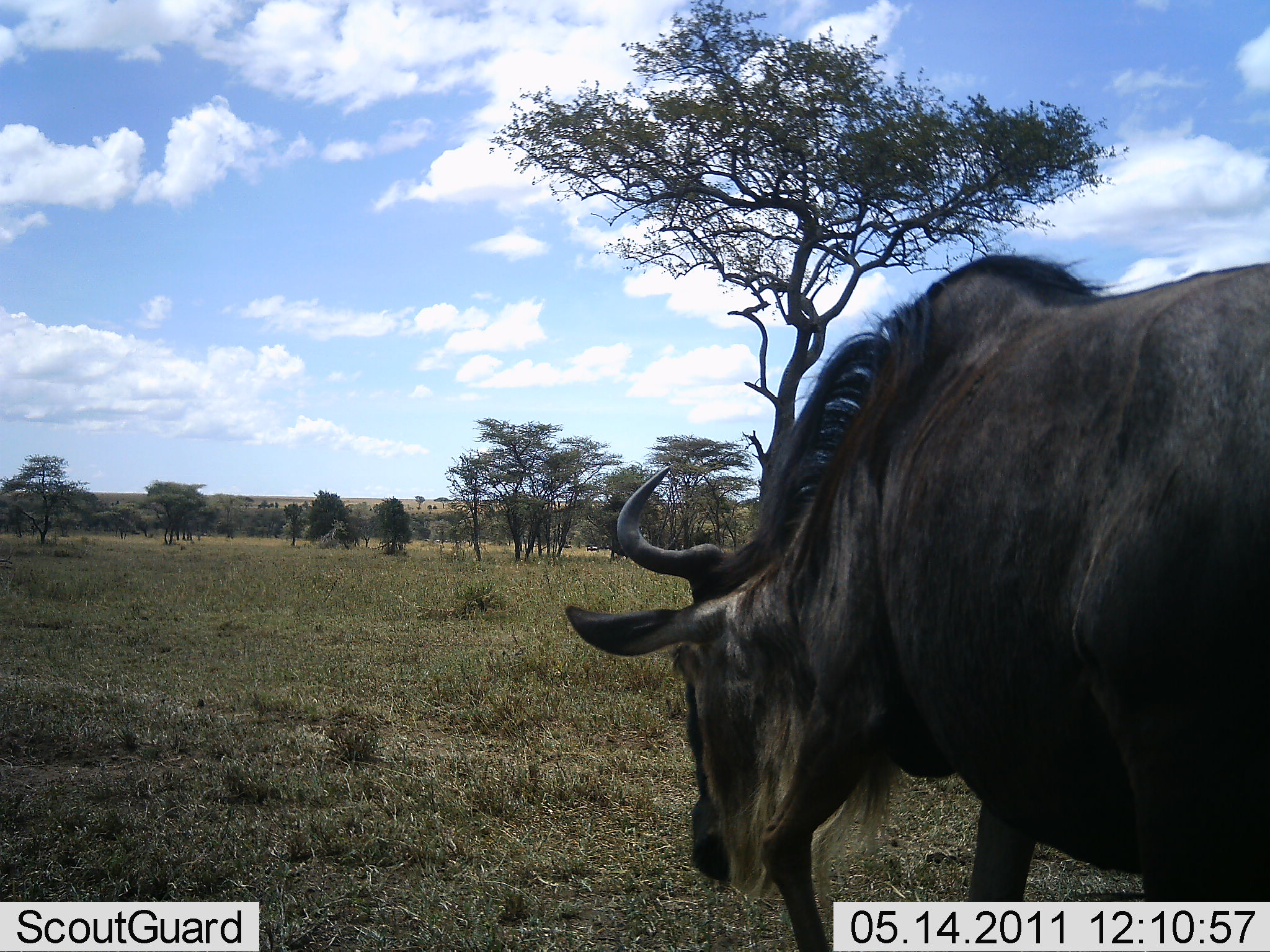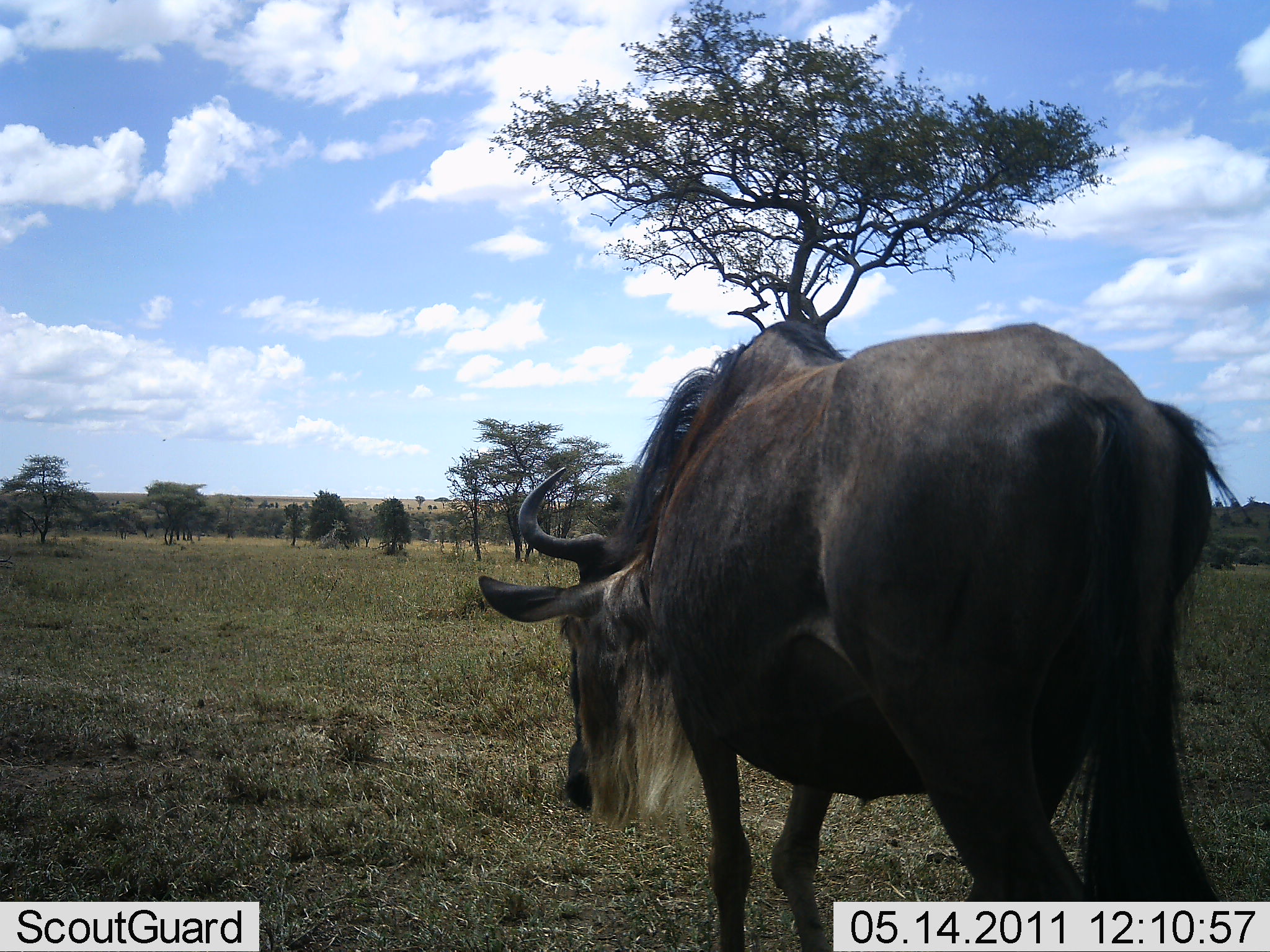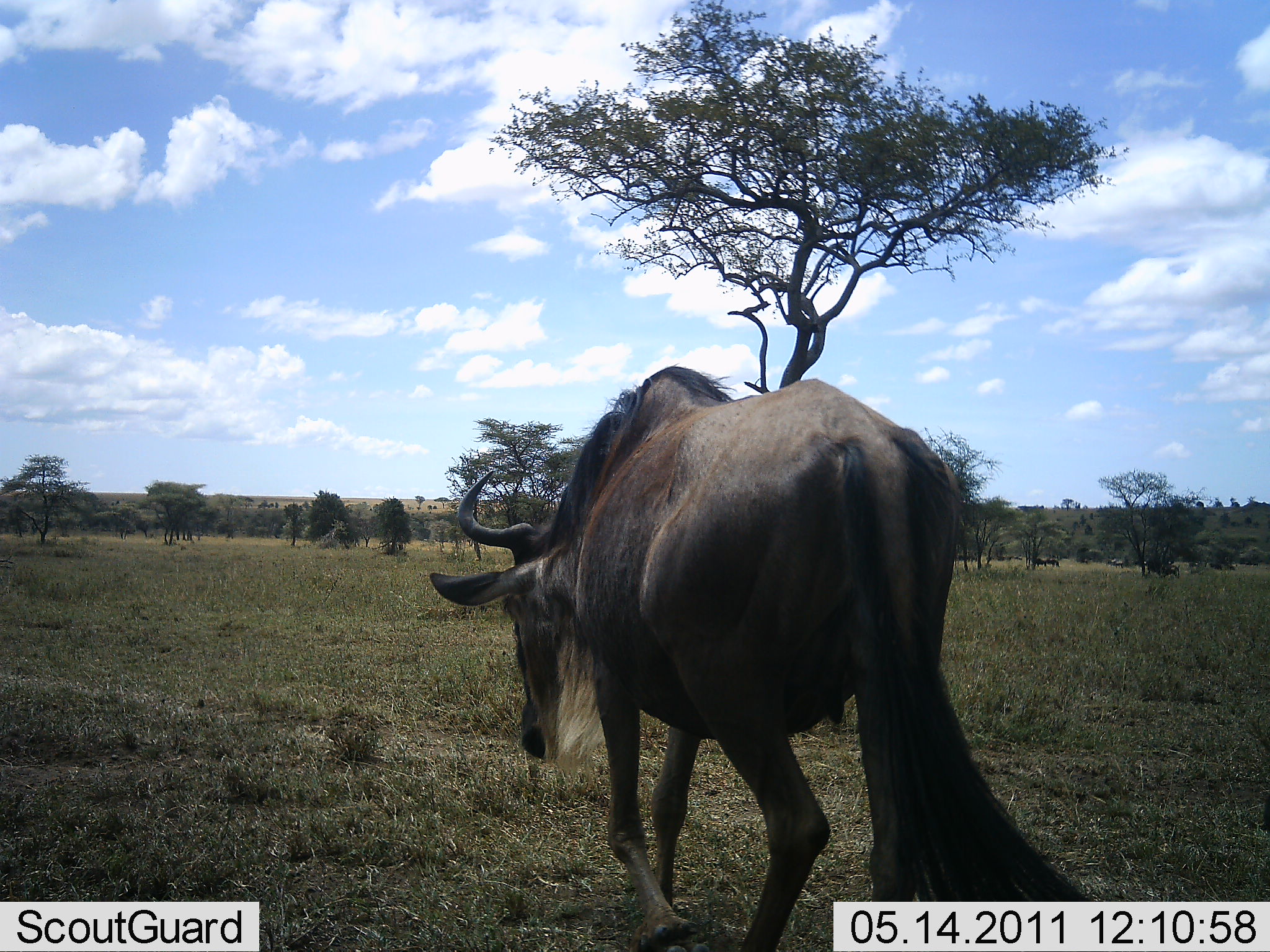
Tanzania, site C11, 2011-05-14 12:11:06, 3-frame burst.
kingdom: Animalia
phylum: Chordata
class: Mammalia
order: Artiodactyla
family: Bovidae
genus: Connochaetes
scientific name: Connochaetes taurinus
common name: blue wildebeest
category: wildebeest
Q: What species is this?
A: Wildebeest (blue wildebeest) (Connochaetes taurinus).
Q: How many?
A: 1.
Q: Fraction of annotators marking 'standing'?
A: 0%.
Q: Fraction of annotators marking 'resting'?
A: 0%.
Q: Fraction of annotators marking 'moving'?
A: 100%.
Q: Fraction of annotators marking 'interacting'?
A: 0%.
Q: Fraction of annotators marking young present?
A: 0%.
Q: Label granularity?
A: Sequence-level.